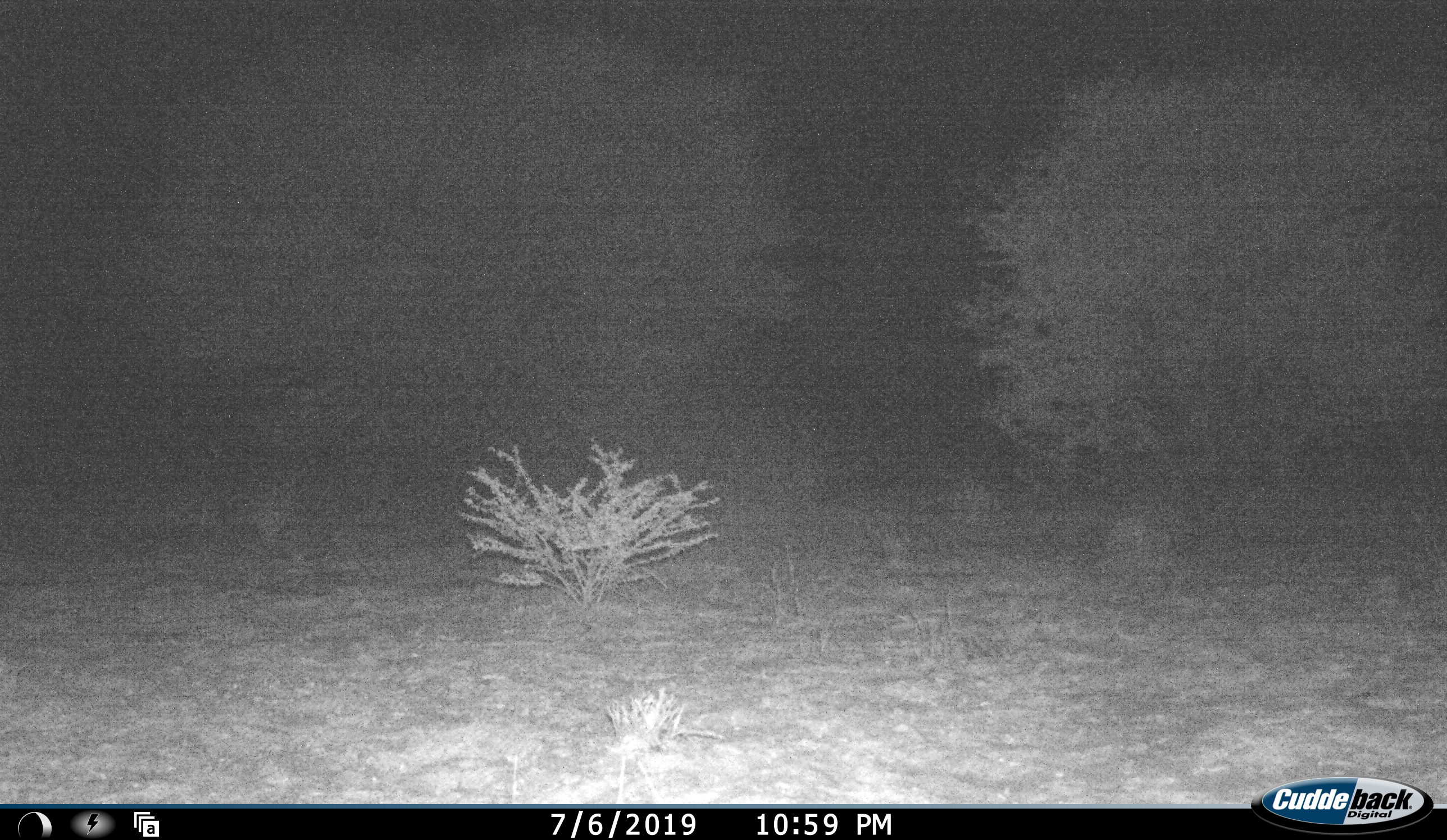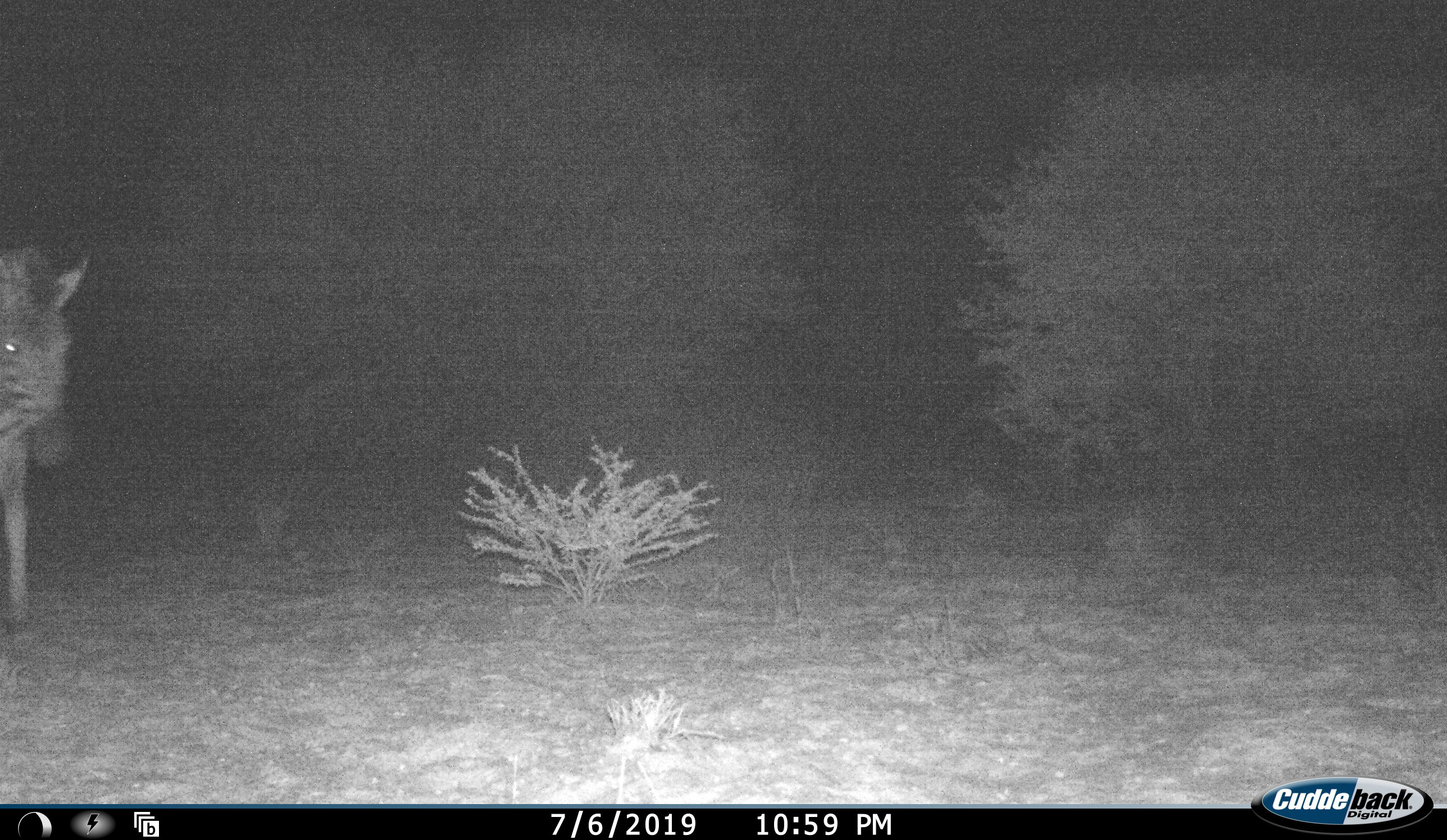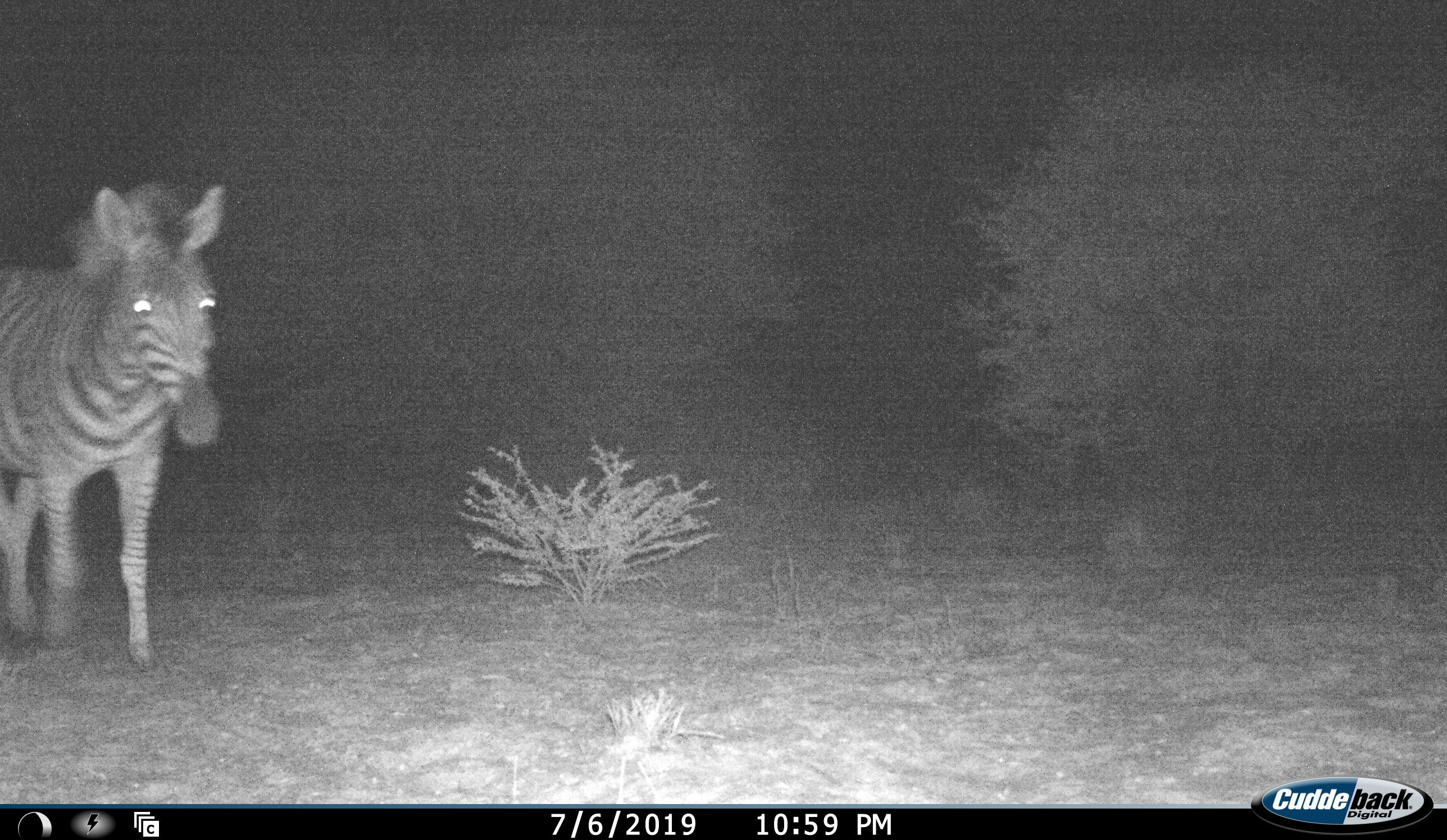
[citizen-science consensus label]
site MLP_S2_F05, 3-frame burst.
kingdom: Animalia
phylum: Chordata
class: Mammalia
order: Perissodactyla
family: Equidae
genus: Equus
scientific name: Equus quagga burchellii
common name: burchell's zebra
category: zebraburchells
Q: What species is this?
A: Zebraburchells (burchell's zebra) (Equus quagga burchellii).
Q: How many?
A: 1.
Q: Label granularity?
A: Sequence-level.